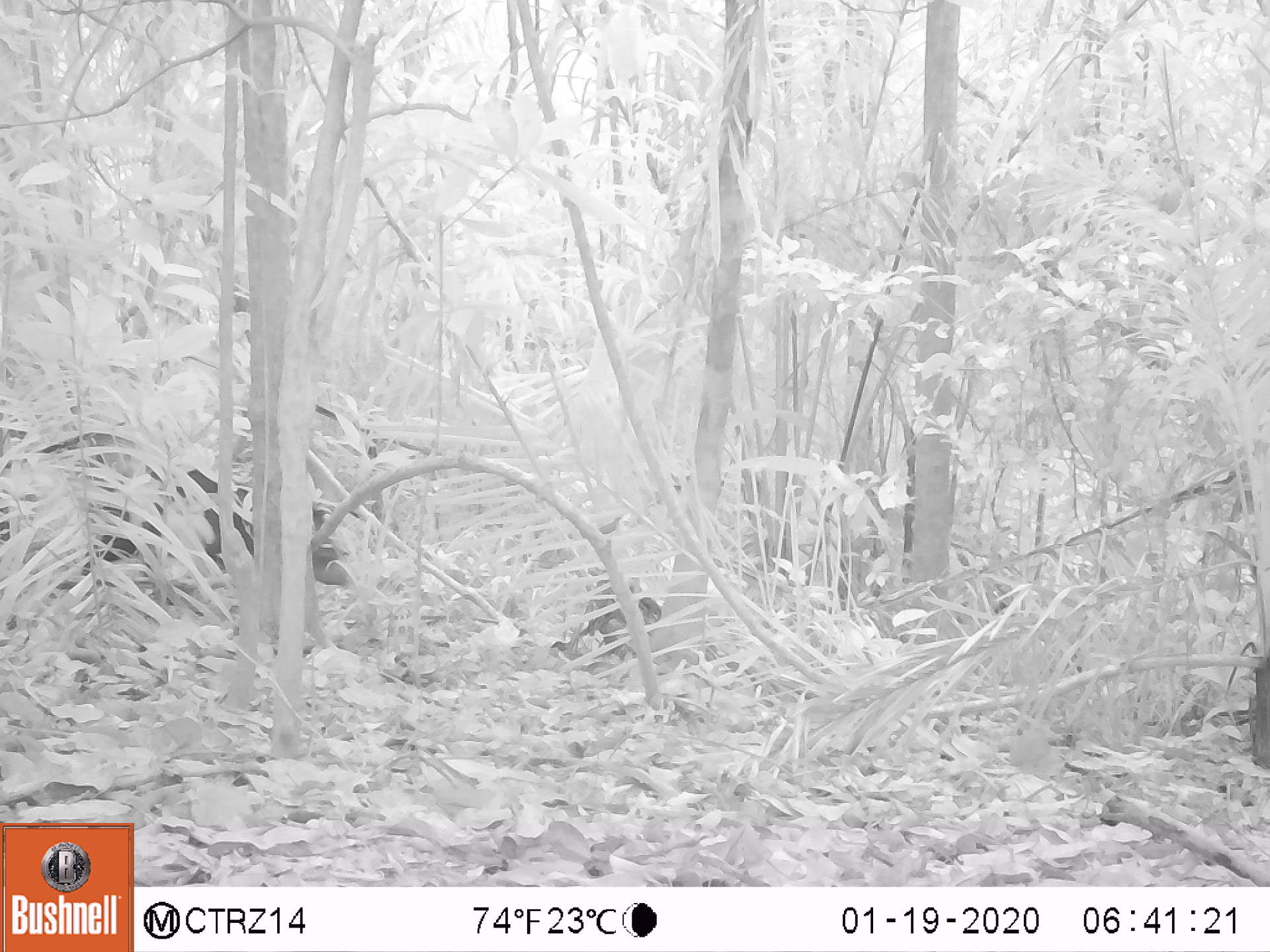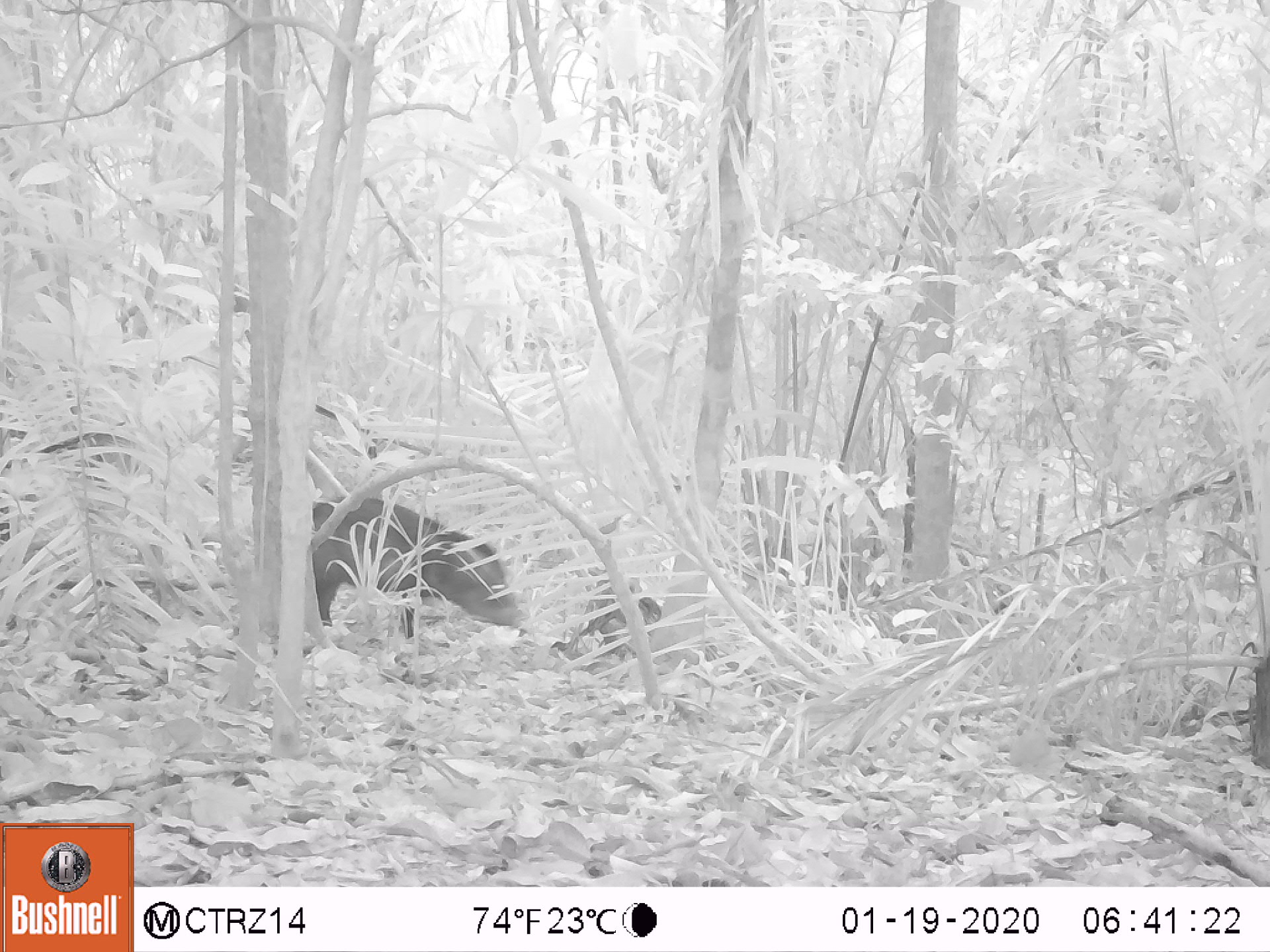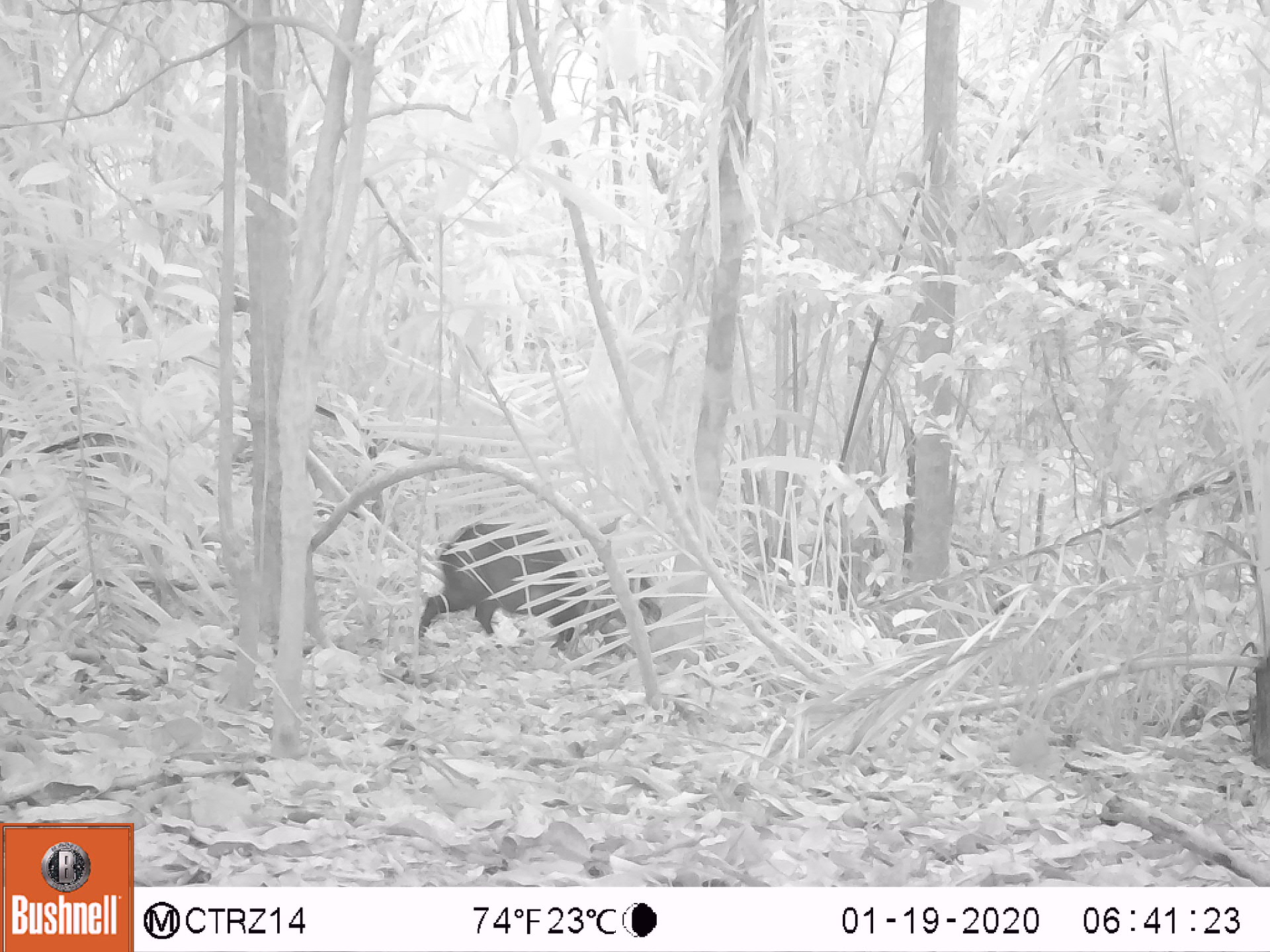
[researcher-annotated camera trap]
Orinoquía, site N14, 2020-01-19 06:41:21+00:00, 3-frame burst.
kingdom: Animalia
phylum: Chordata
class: Mammalia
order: Artiodactyla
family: Tayassuidae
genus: Pecari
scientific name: Pecari tajacu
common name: collared peccary